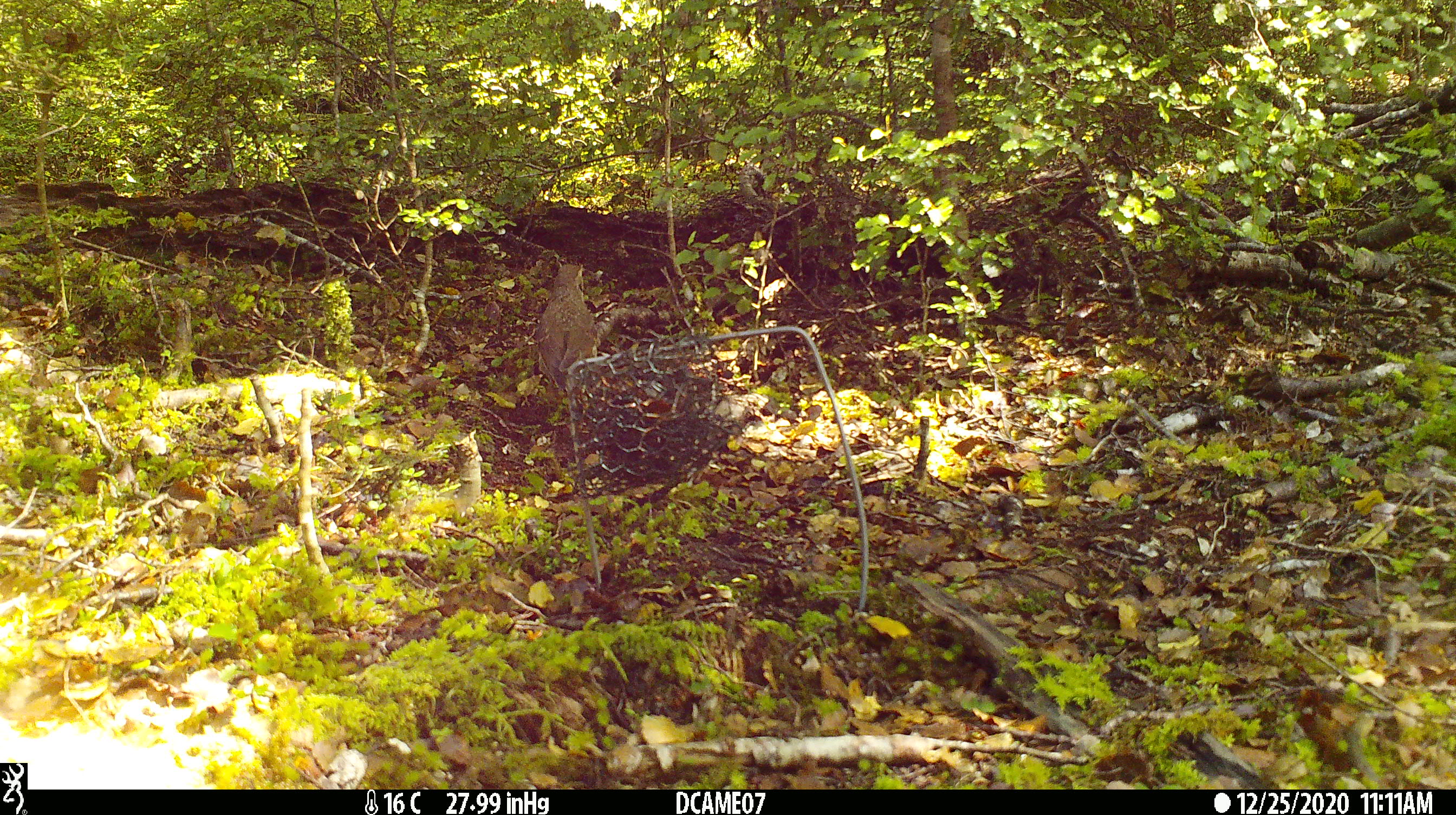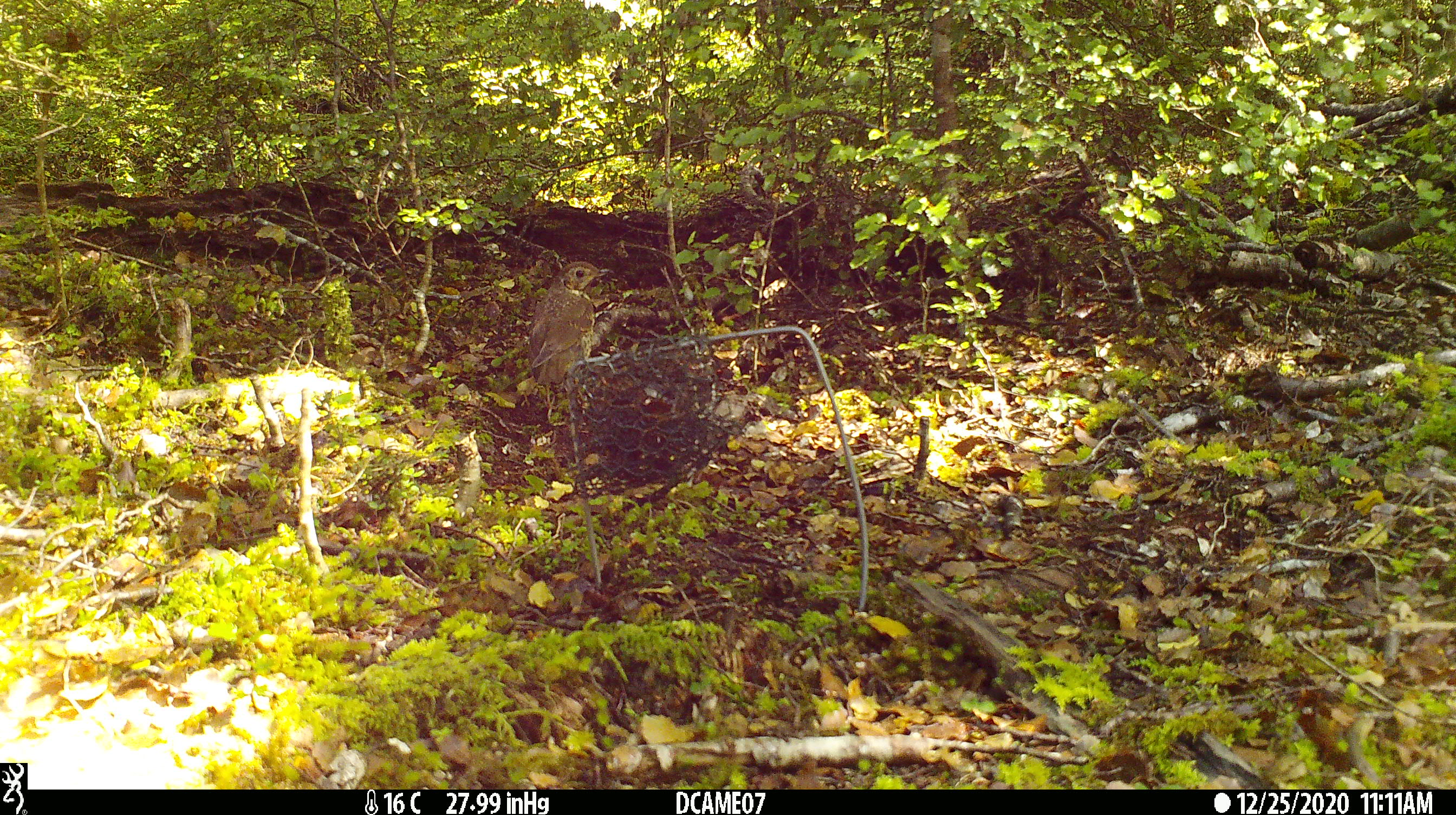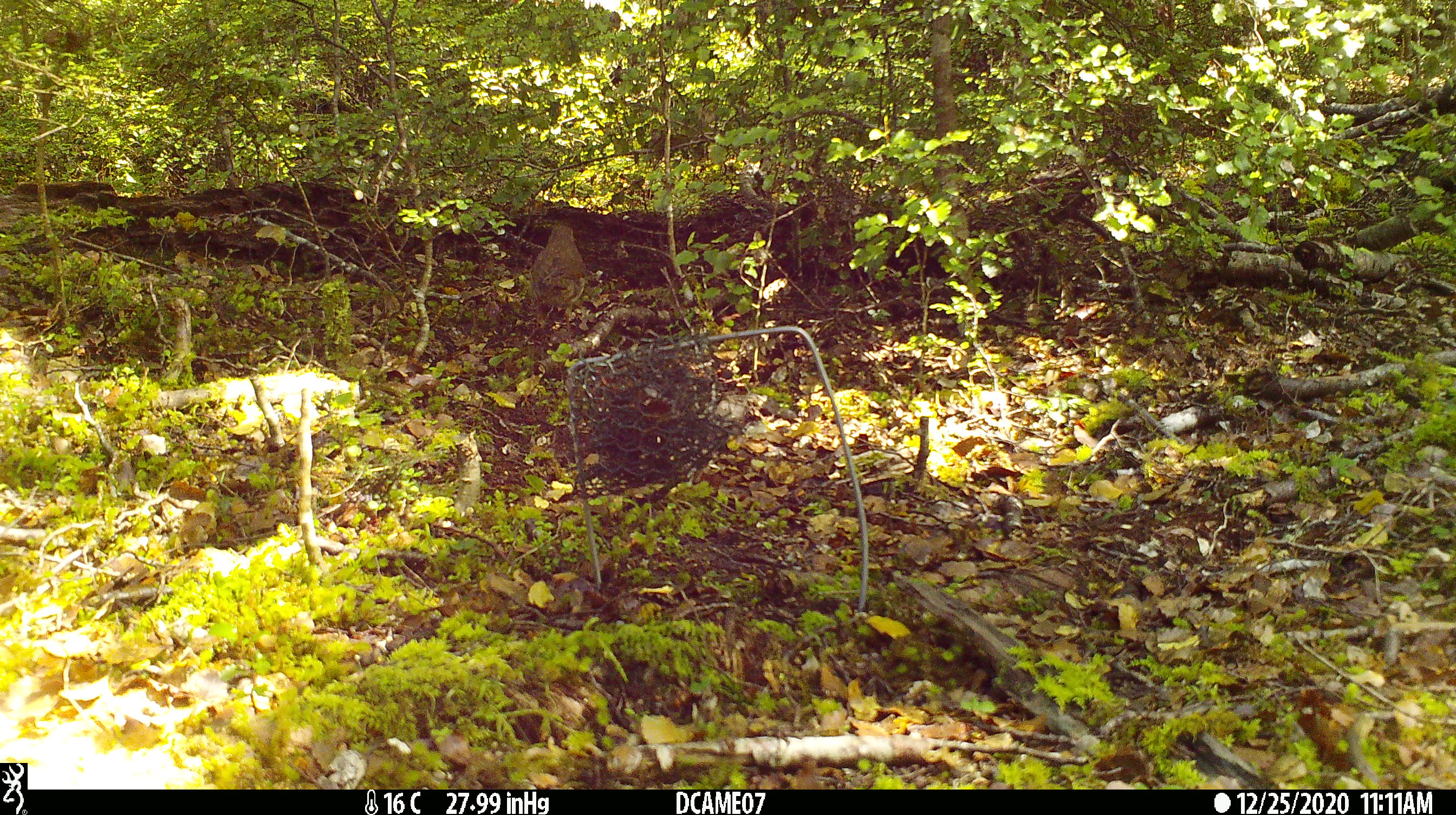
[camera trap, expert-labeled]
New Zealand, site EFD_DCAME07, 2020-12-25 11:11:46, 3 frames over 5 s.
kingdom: Animalia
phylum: Chordata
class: Aves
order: Passeriformes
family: Turdidae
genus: Turdus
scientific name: Turdus philomelos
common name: song thrush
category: thrush